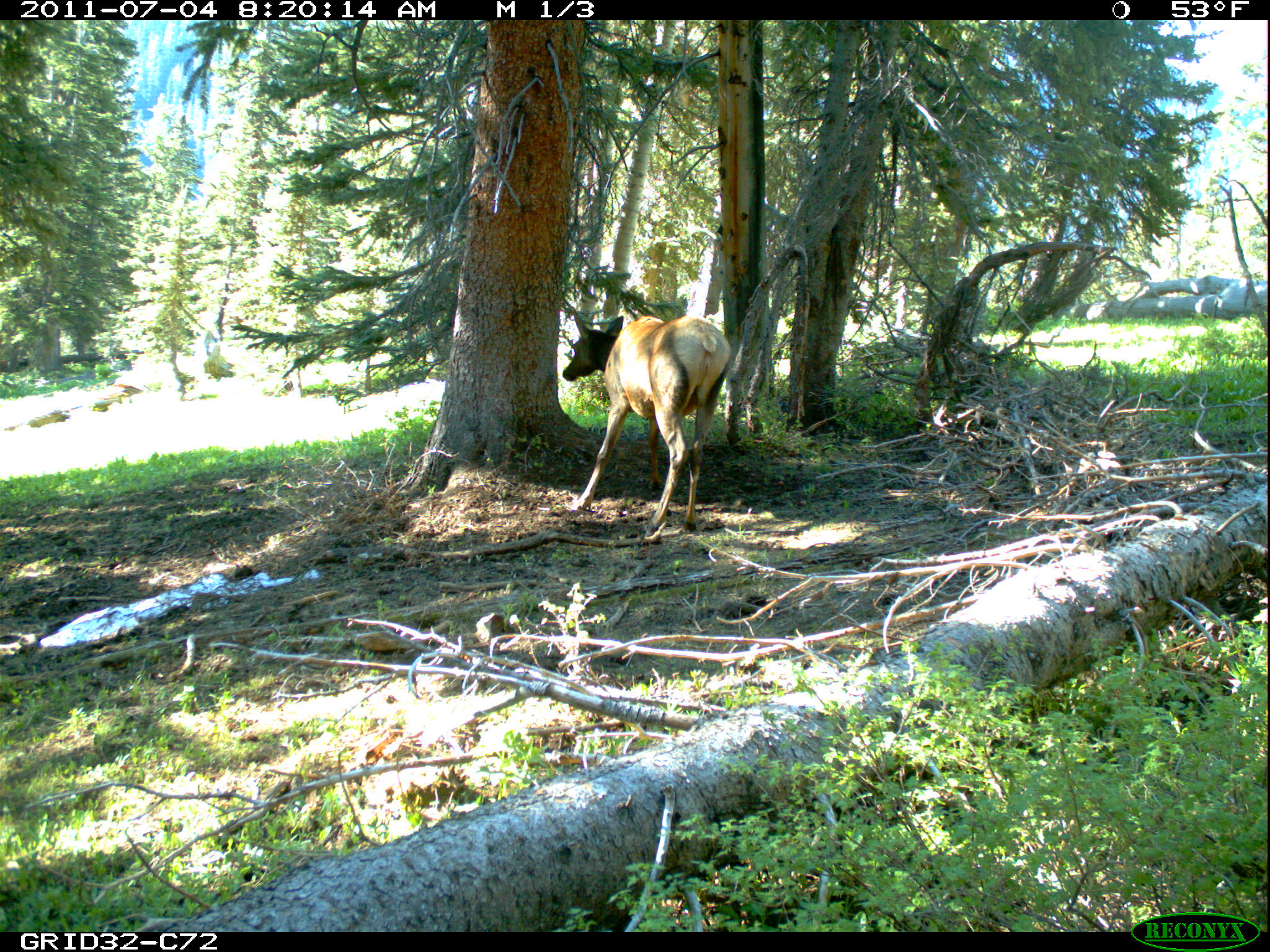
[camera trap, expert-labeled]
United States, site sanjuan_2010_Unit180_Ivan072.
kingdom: Animalia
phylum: Chordata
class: Mammalia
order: Artiodactyla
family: Cervidae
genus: Cervus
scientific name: Cervus elaphus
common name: red deer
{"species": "Cervus elaphus (red deer)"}